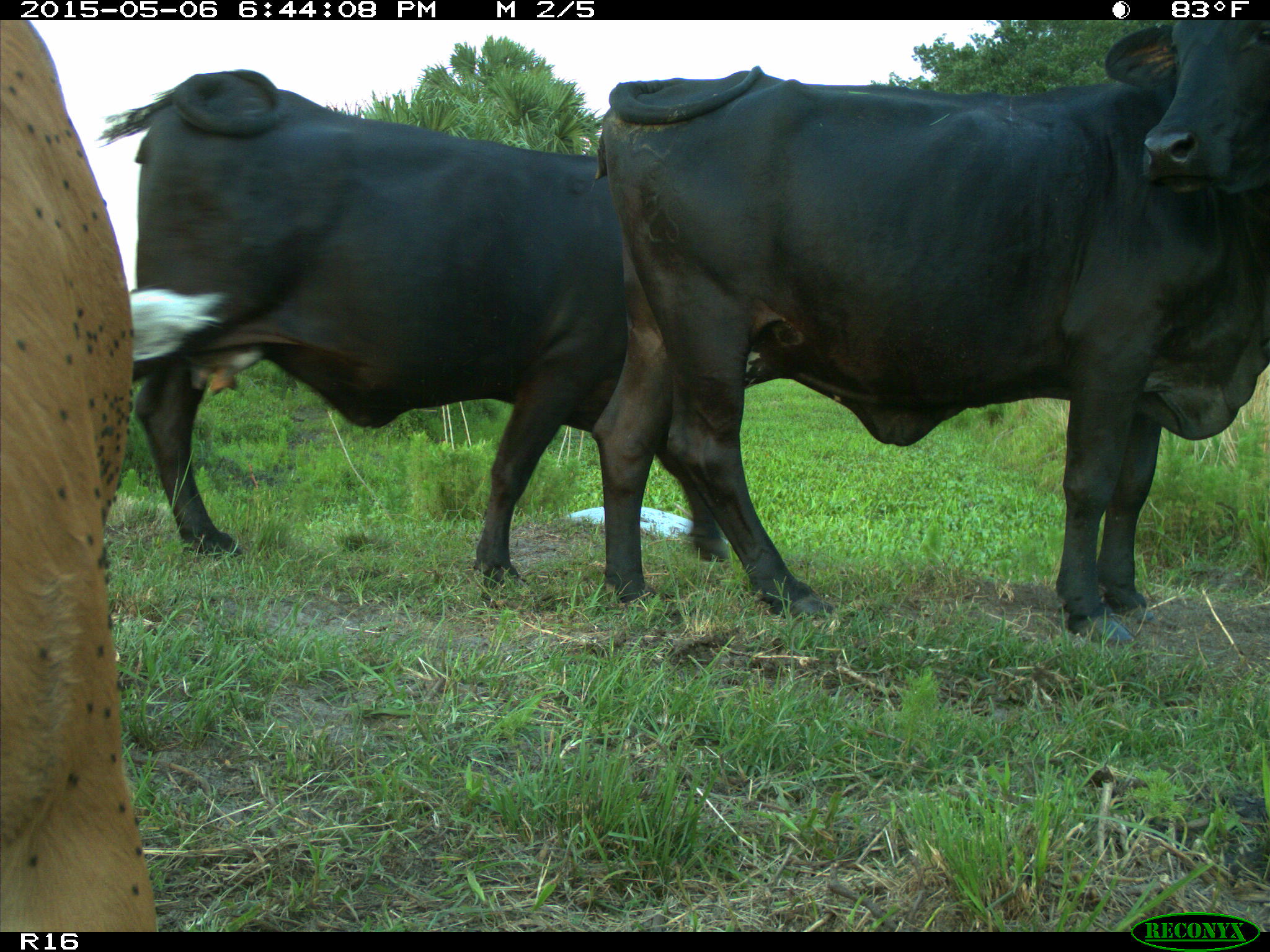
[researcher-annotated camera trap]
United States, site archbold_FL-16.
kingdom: Animalia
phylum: Chordata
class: Mammalia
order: Artiodactyla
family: Bovidae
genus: Bos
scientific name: Bos taurus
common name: domestic cow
Bos taurus (domestic cow).